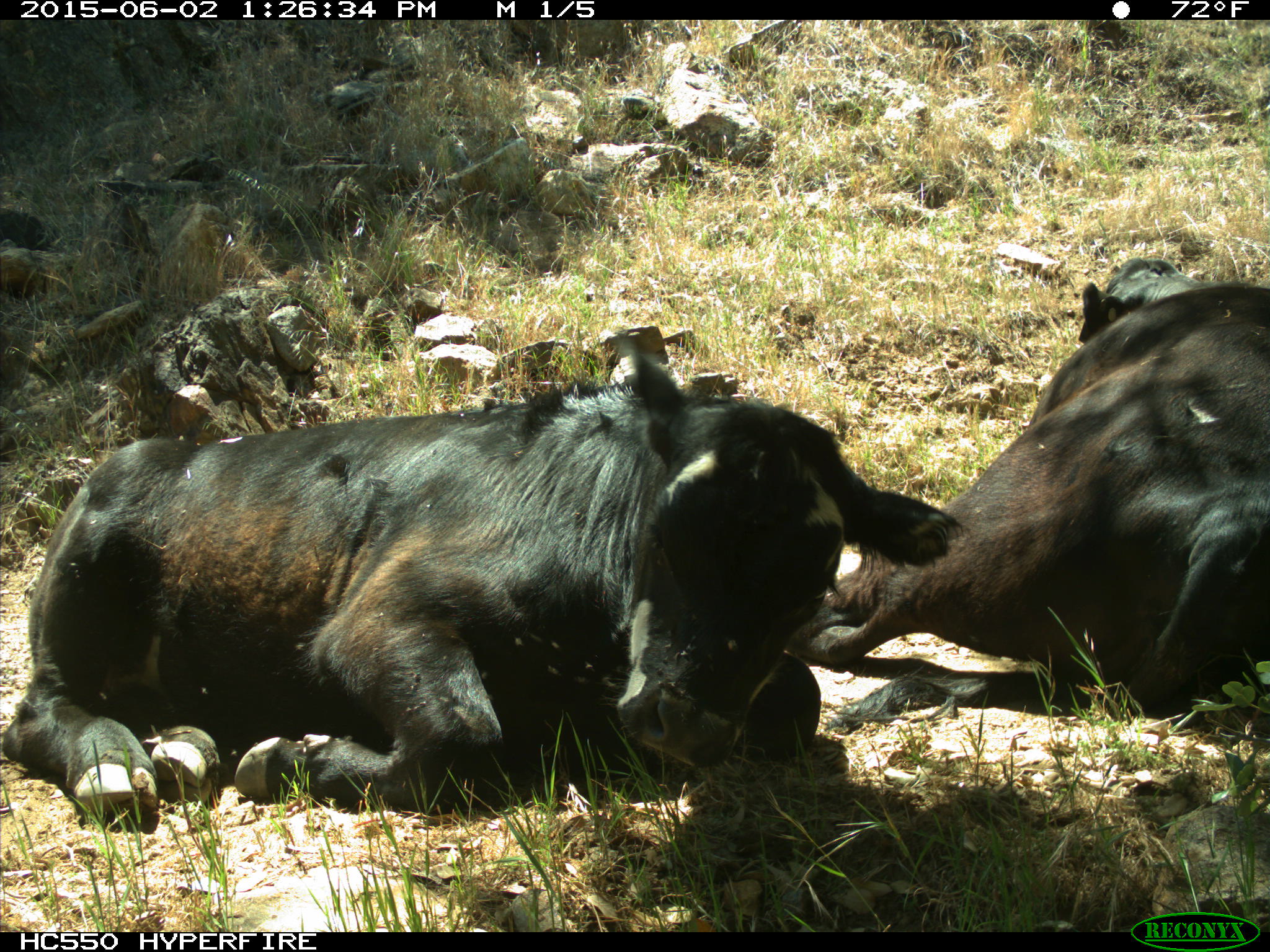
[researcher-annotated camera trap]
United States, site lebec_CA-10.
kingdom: Animalia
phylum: Chordata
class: Mammalia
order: Artiodactyla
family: Bovidae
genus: Bos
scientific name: Bos taurus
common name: domestic cow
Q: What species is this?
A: Bos taurus (domestic cow).